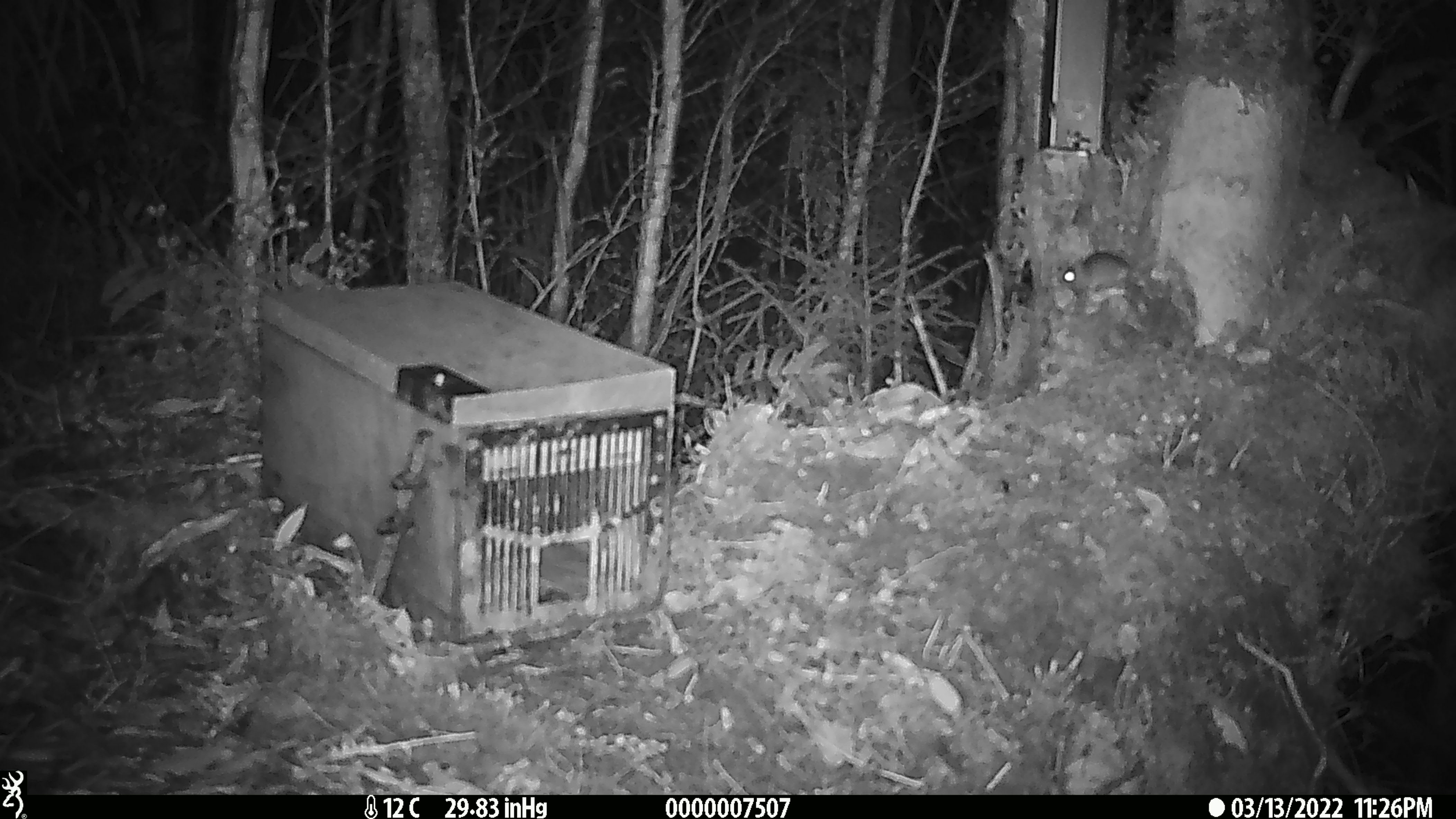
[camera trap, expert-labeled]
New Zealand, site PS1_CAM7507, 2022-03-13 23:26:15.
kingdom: Animalia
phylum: Chordata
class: Mammalia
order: Rodentia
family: Muridae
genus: Mus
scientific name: Mus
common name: mouse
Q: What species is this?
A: Mouse (Mus).